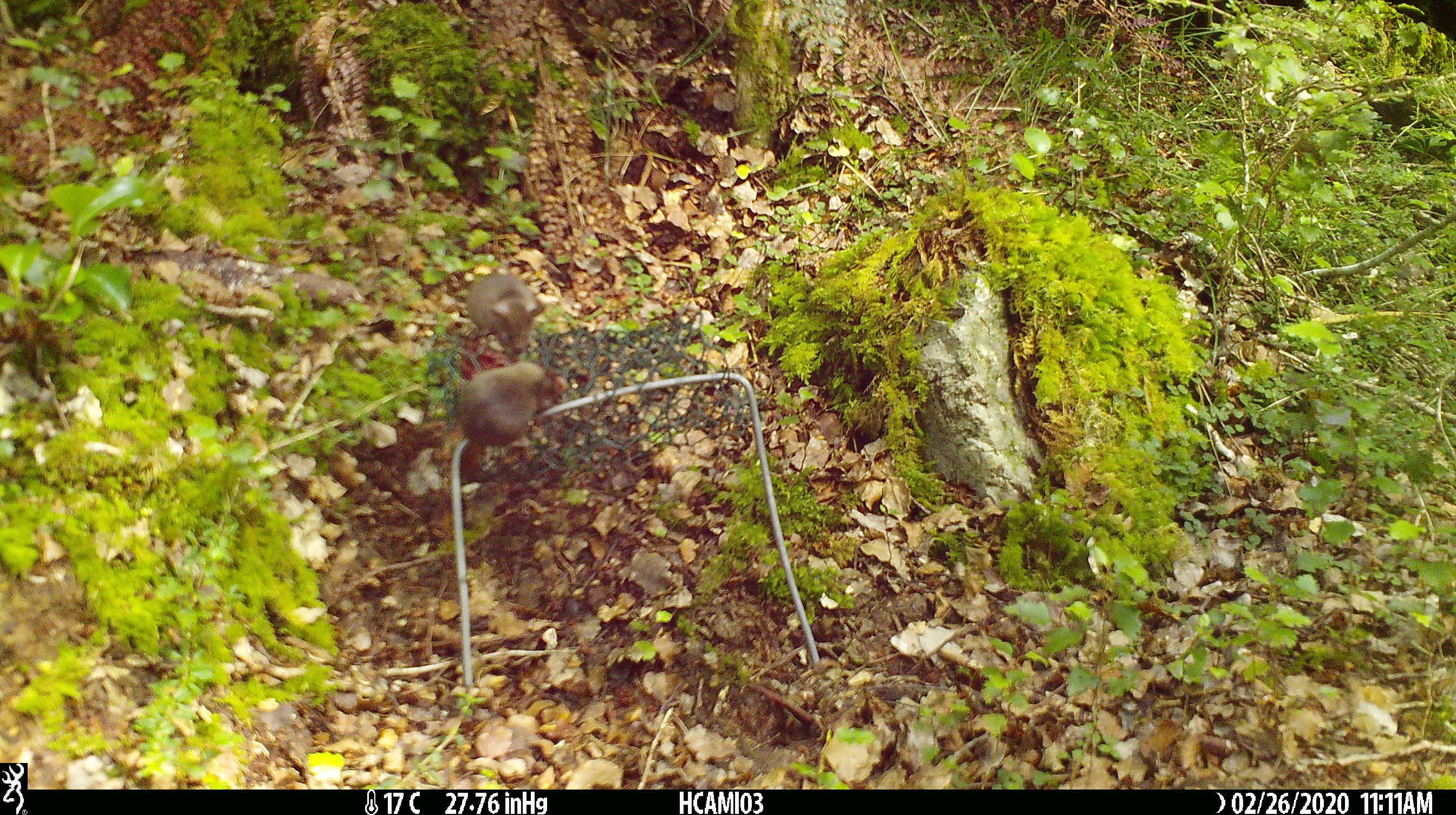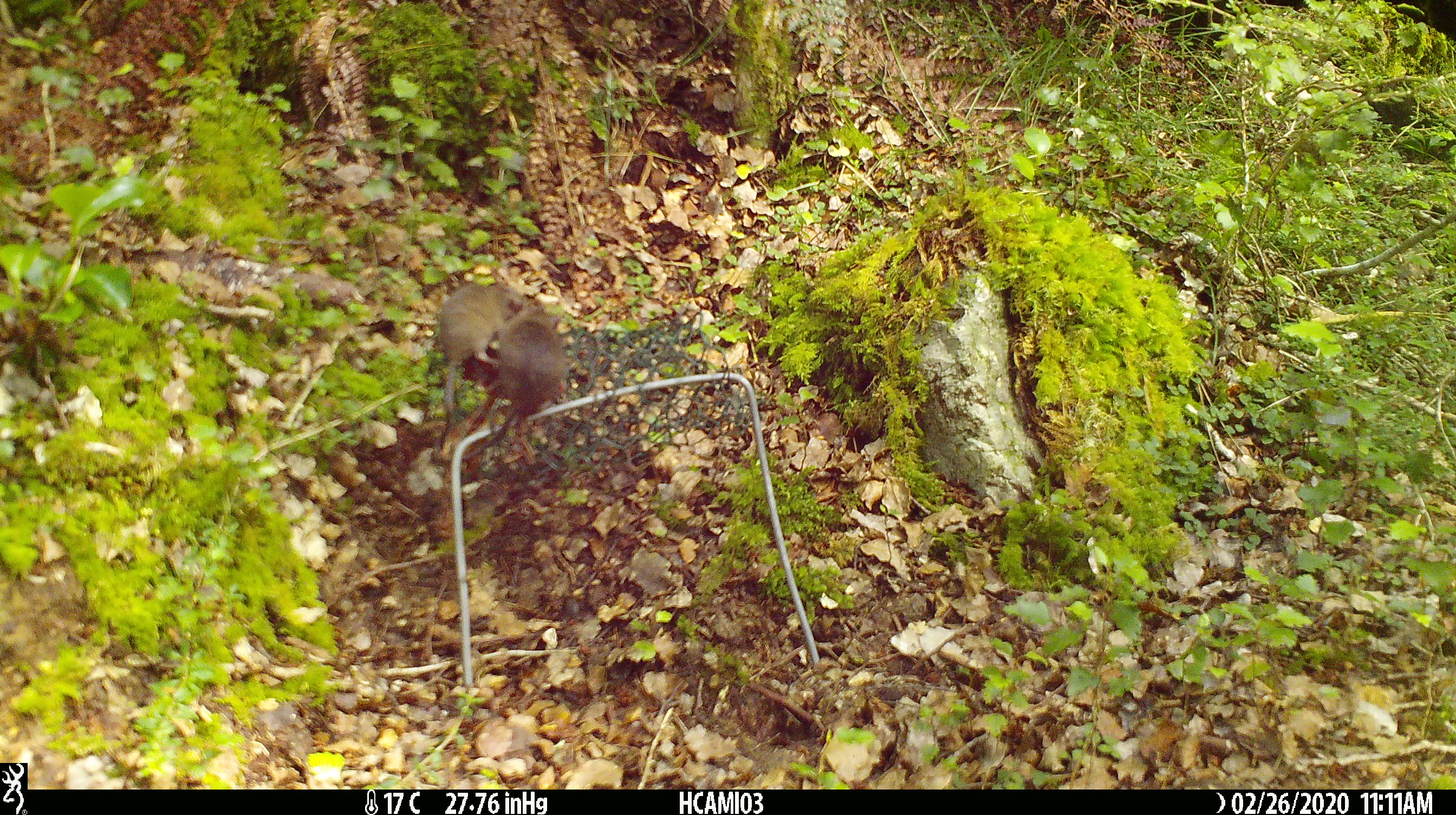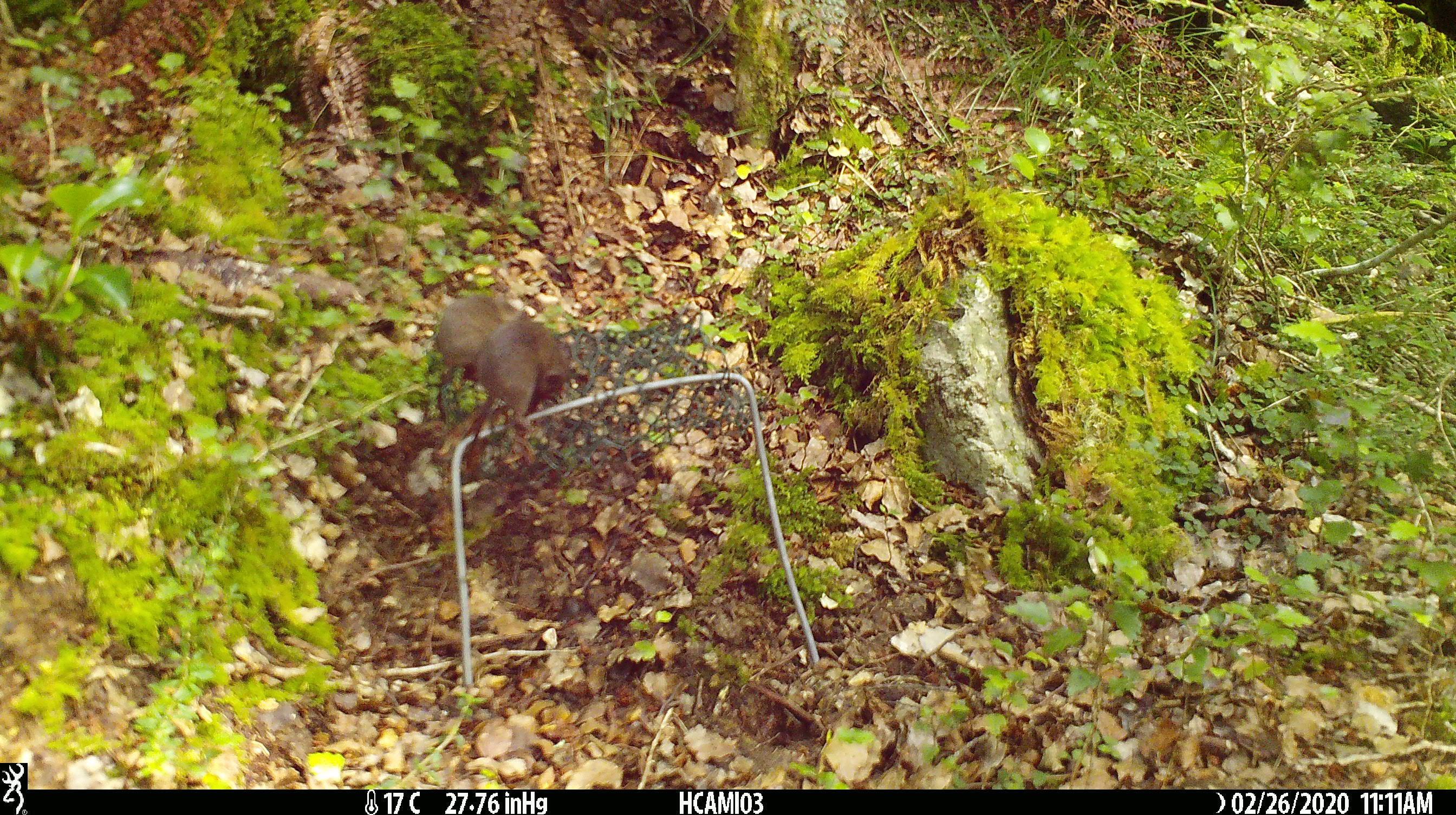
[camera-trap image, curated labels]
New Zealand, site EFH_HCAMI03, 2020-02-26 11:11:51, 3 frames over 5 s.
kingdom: Animalia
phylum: Chordata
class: Mammalia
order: Rodentia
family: Muridae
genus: Mus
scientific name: Mus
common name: mouse